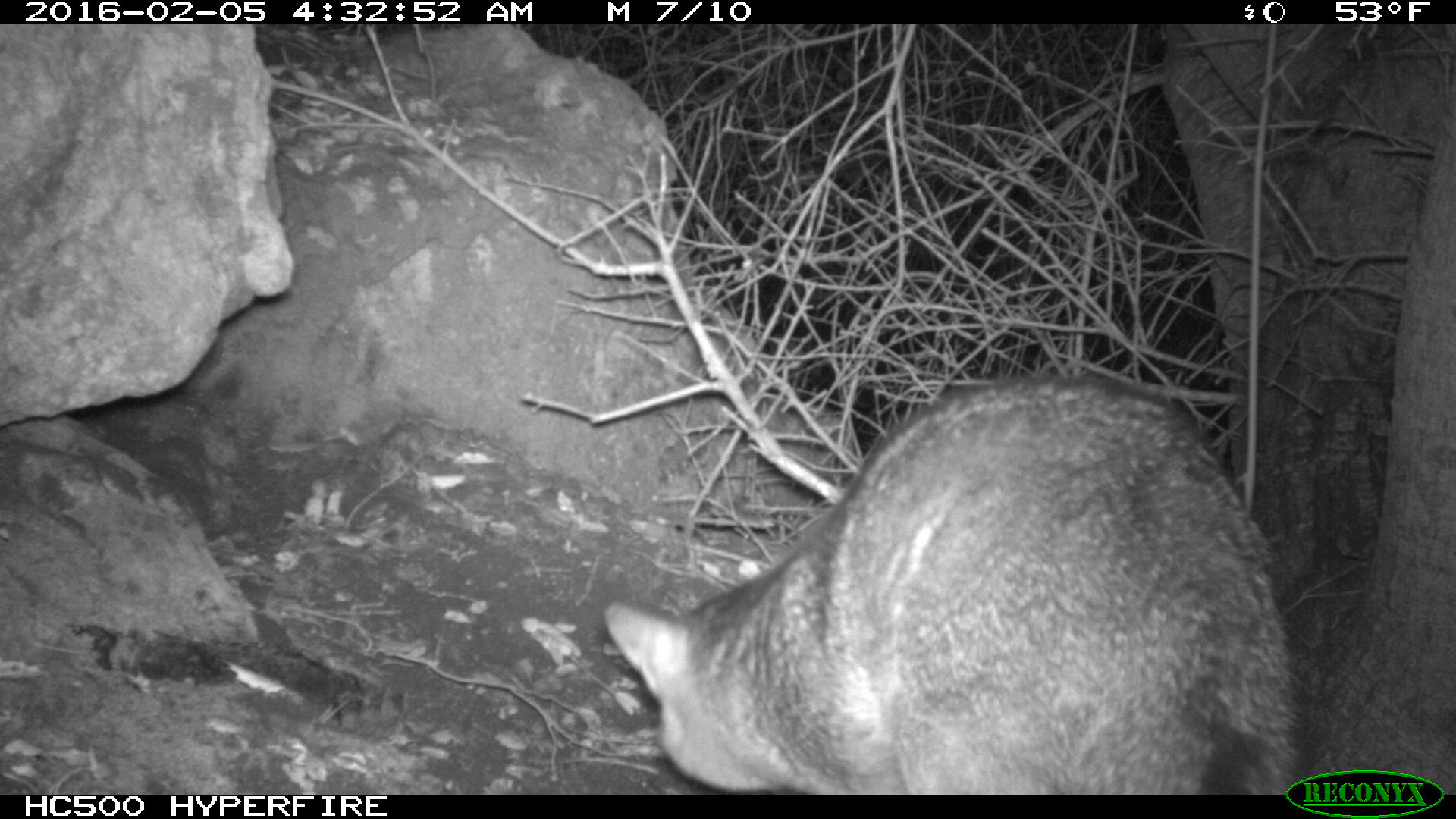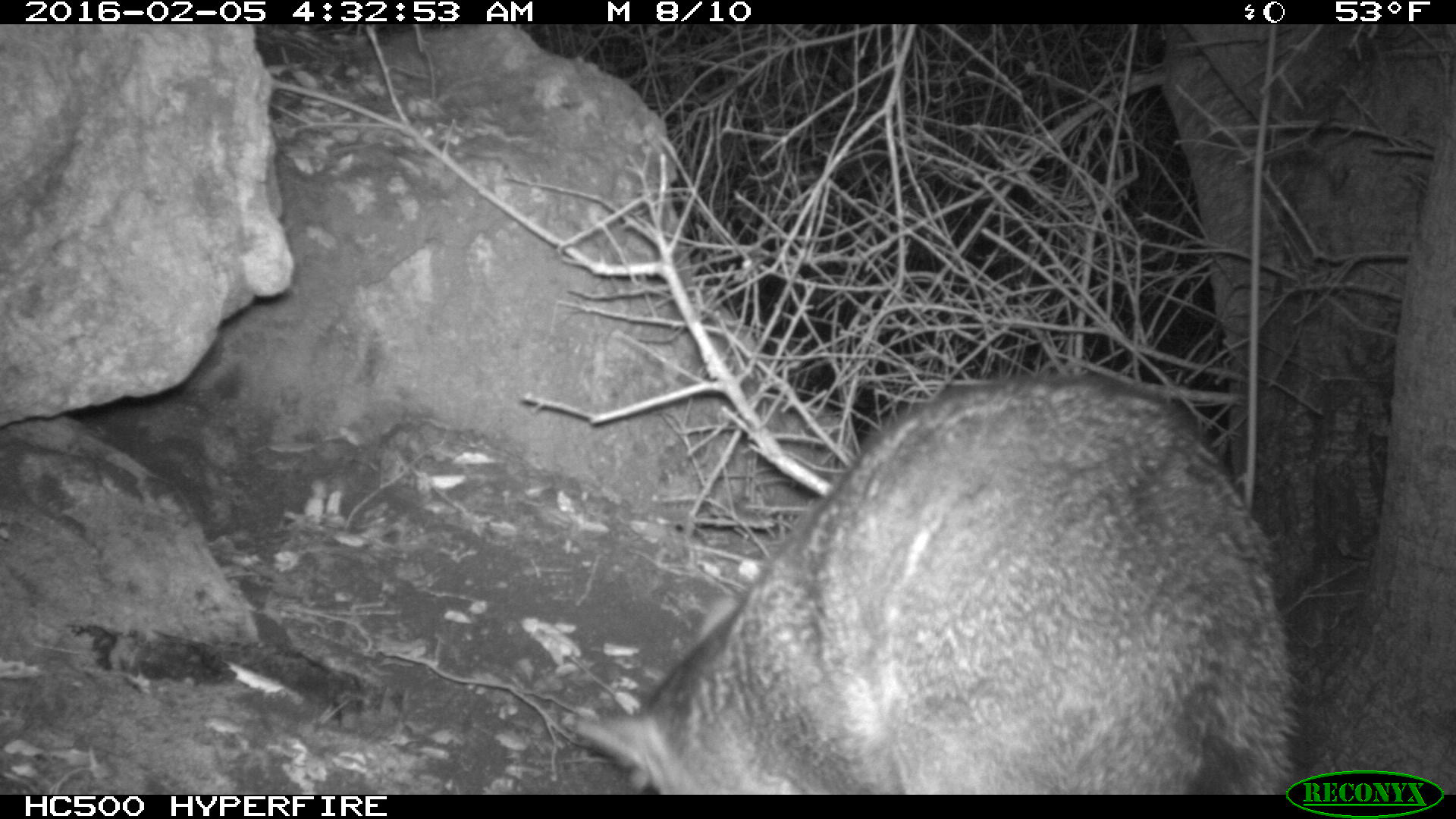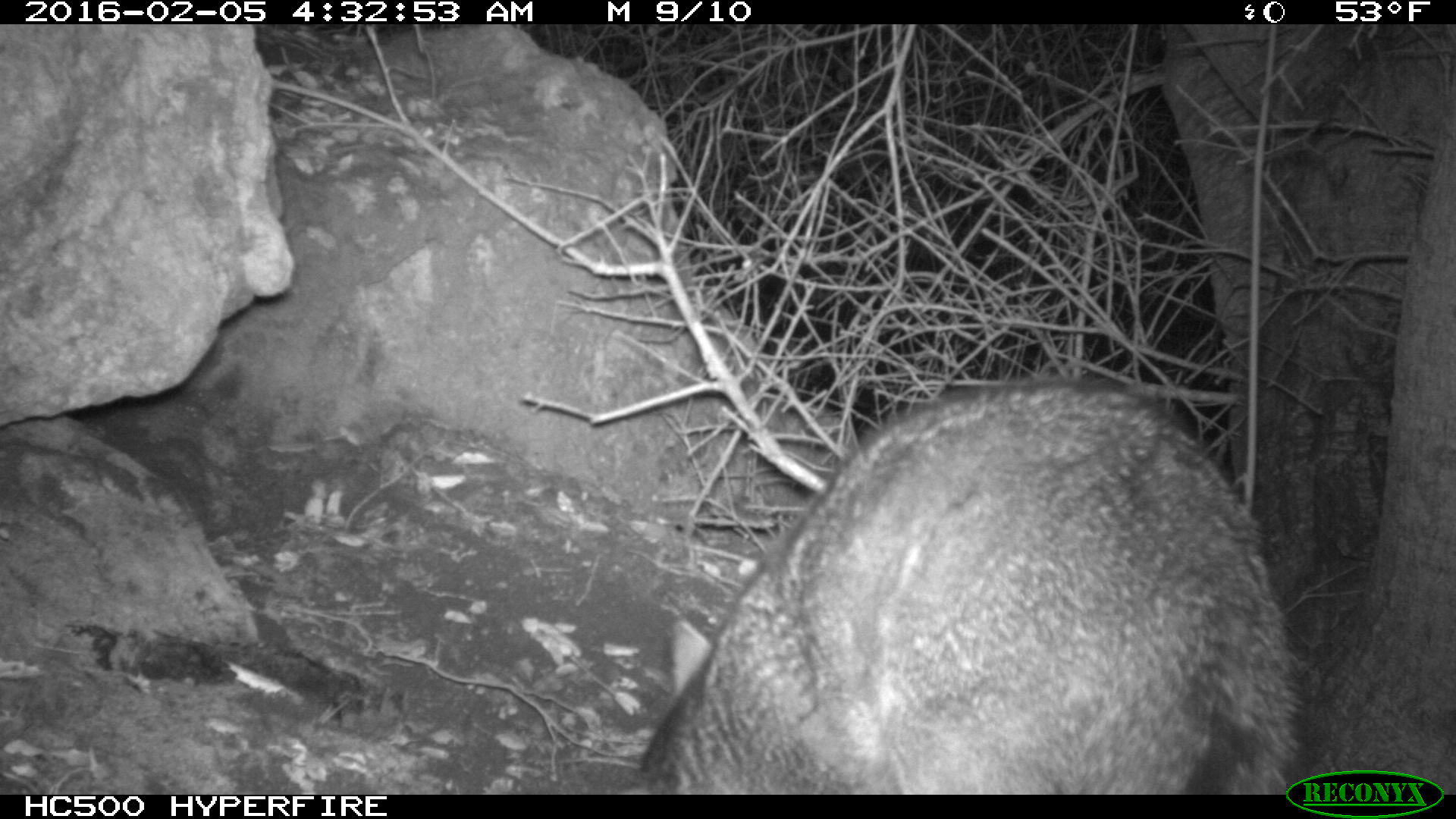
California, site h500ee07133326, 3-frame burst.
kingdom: Animalia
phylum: Chordata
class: Mammalia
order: Carnivora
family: Canidae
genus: Urocyon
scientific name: Urocyon littoralis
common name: island fox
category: fox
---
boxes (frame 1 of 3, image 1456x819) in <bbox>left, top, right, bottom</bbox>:
fox: <bbox>603, 374, 1310, 794</bbox>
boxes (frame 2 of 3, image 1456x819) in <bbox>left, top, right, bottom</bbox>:
fox: <bbox>579, 374, 1298, 794</bbox>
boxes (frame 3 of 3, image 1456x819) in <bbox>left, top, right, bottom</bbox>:
fox: <bbox>635, 378, 1304, 796</bbox>